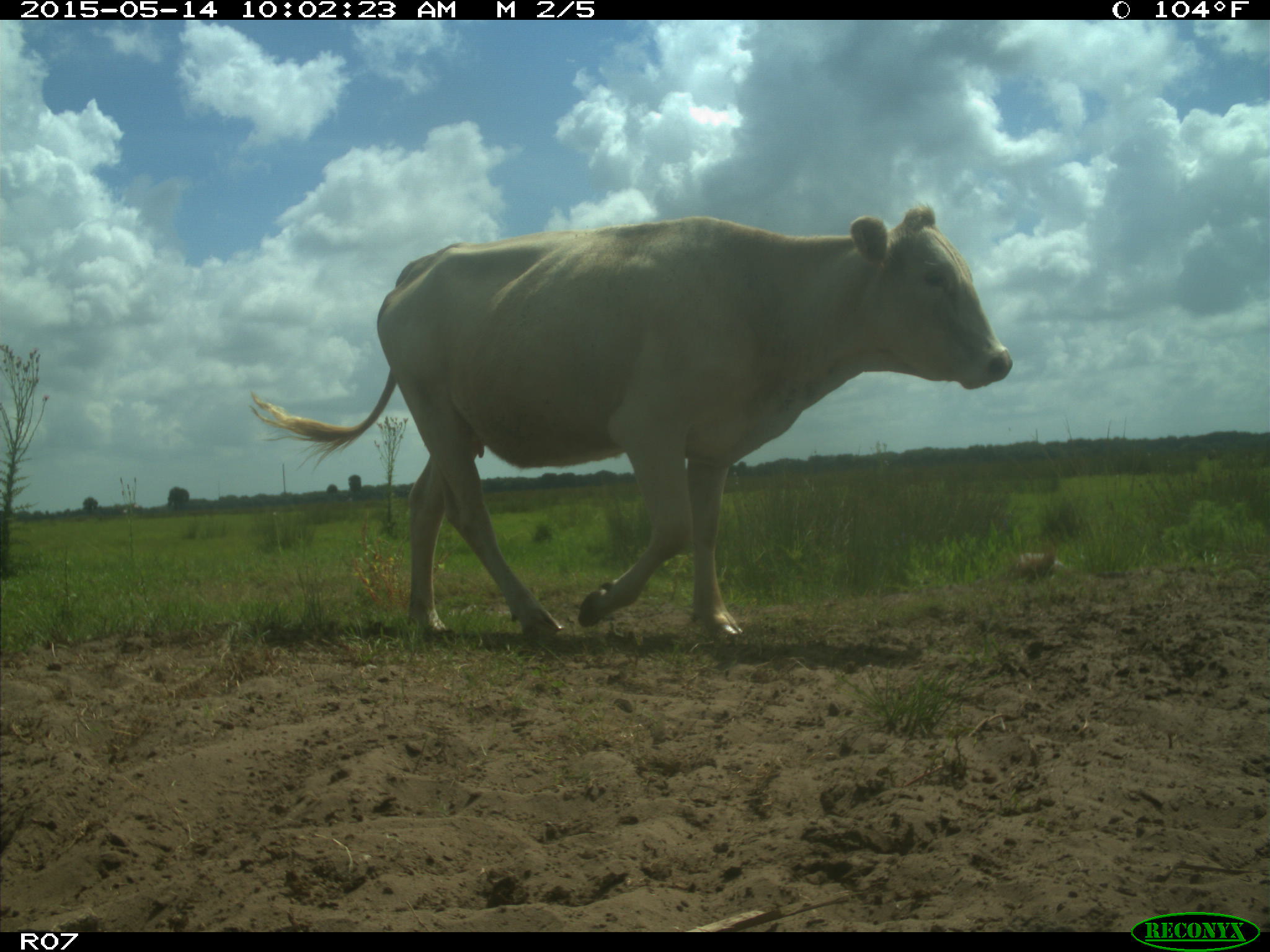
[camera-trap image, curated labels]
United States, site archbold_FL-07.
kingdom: Animalia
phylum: Chordata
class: Mammalia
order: Artiodactyla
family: Bovidae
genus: Bos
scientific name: Bos taurus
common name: domestic cow